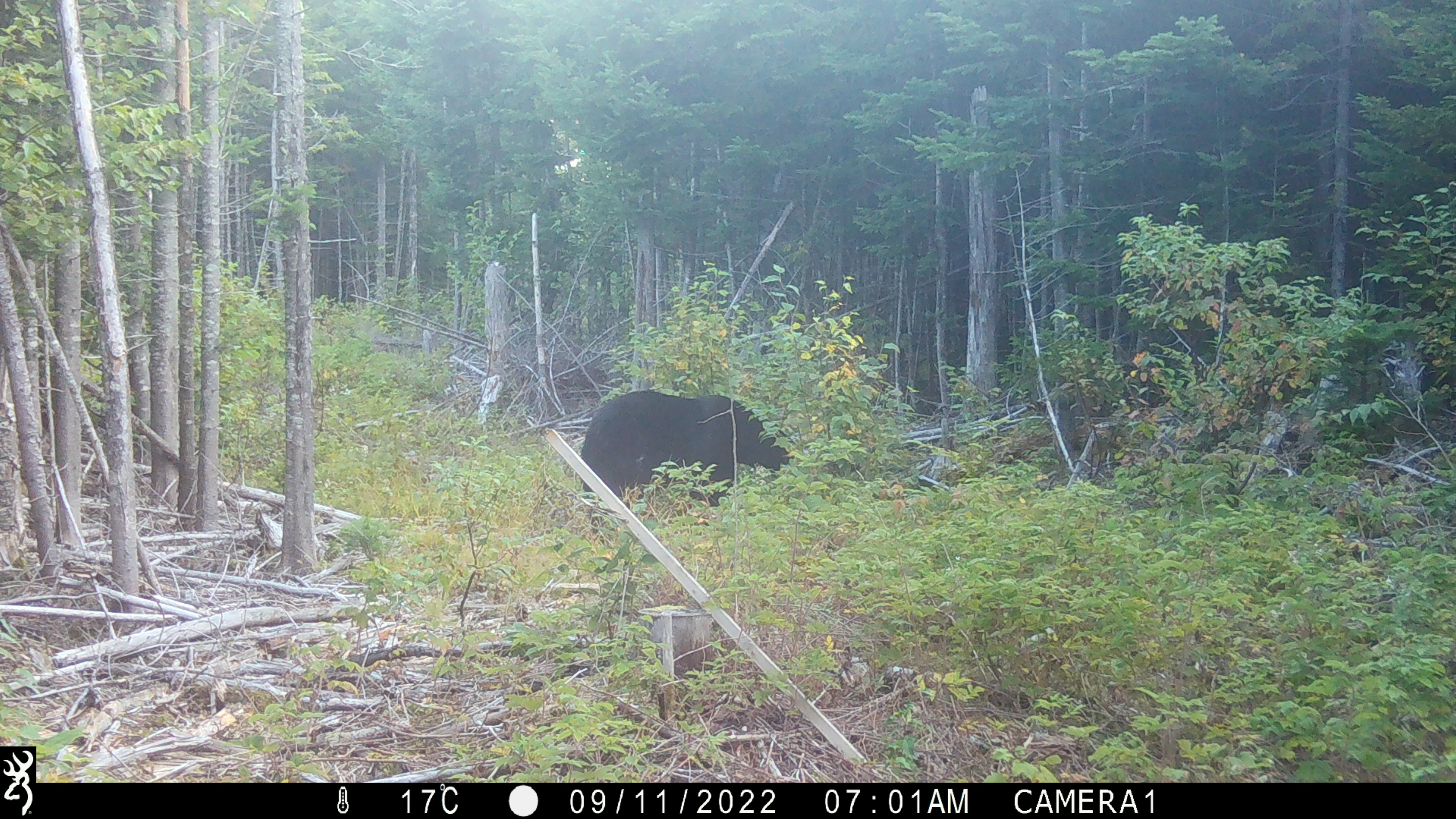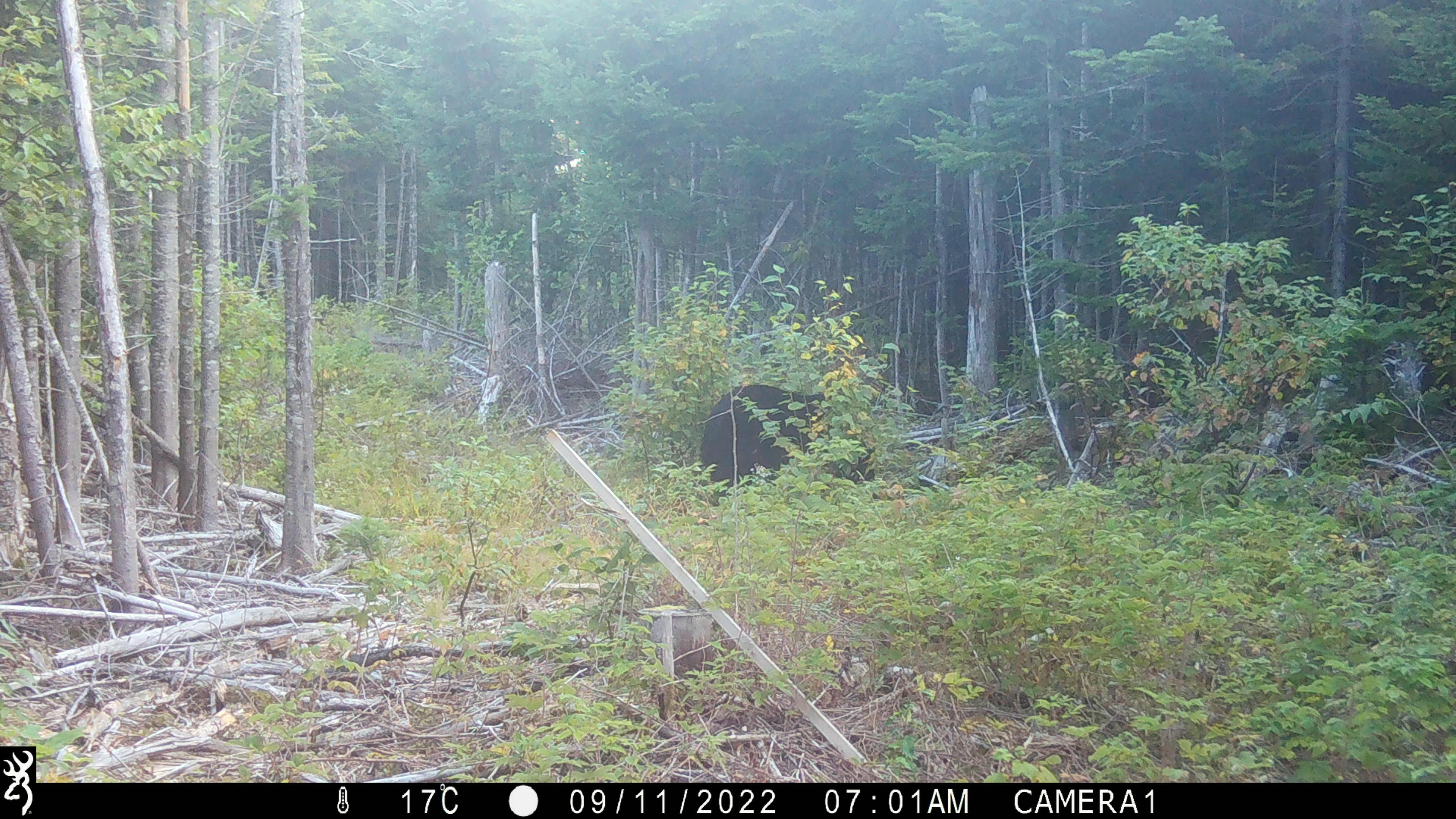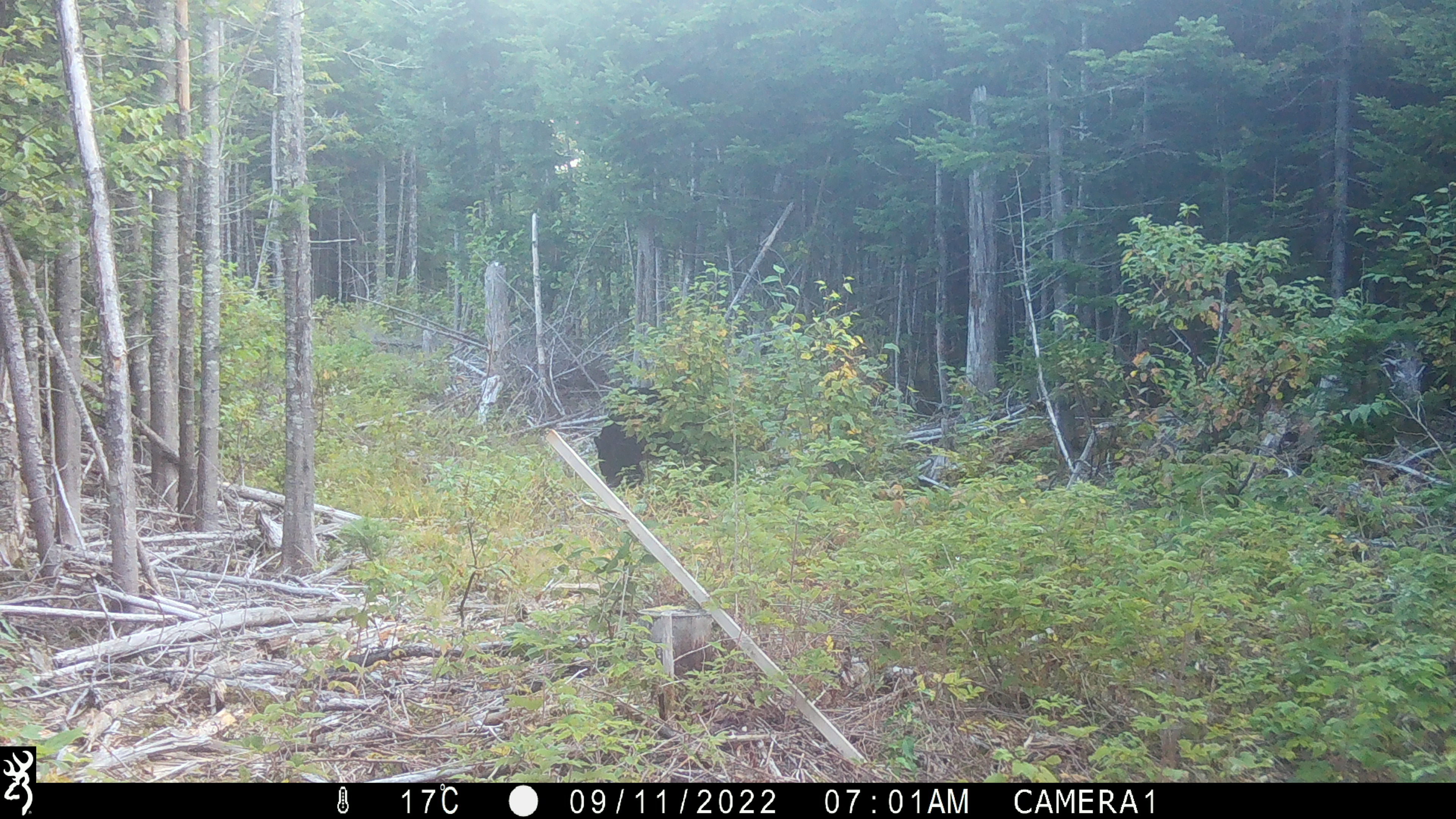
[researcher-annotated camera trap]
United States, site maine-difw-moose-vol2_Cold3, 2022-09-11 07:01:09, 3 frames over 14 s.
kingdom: Animalia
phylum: Chordata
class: Mammalia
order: Carnivora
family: Ursidae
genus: Ursus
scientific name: Ursus americanus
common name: black bear